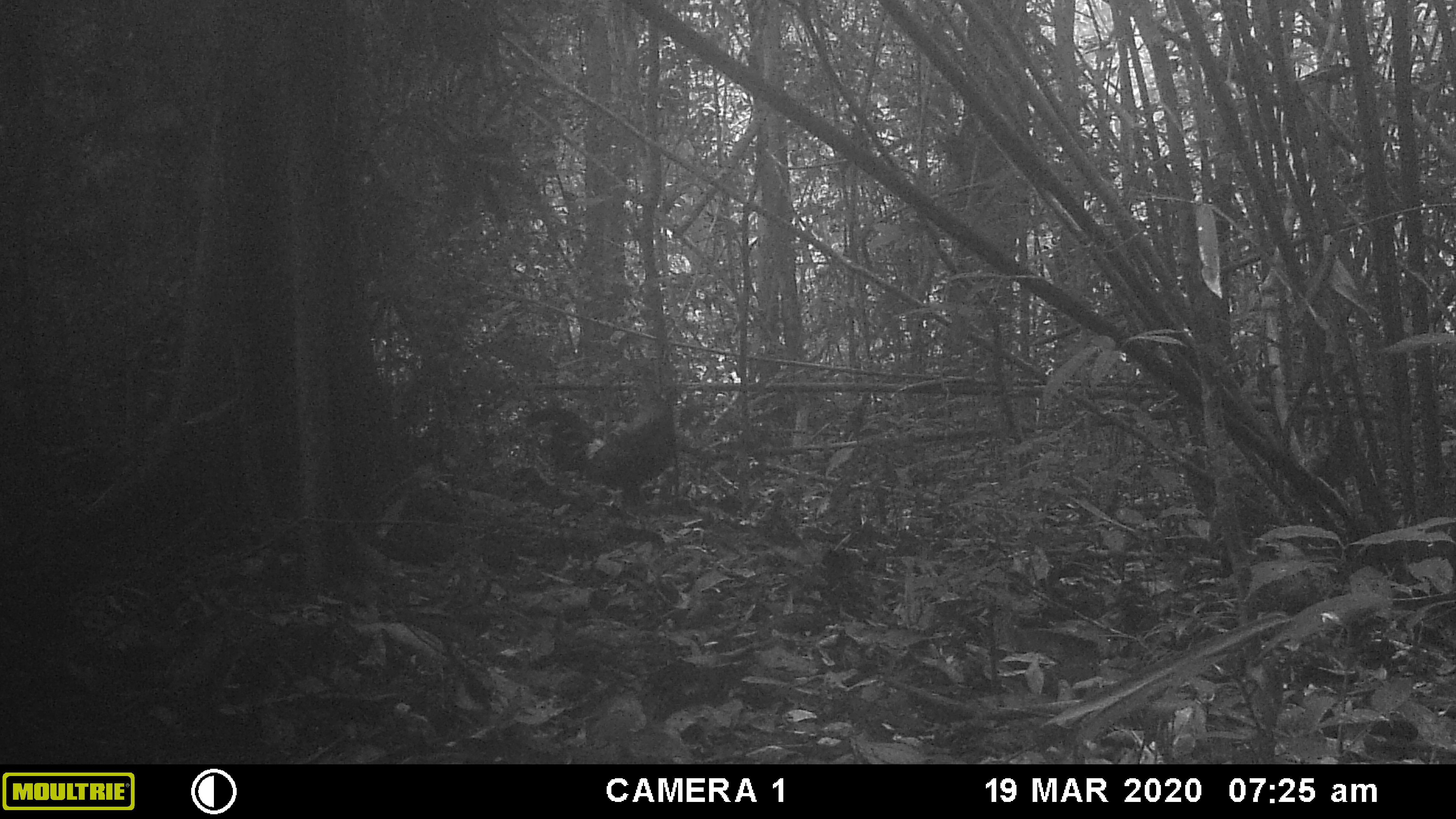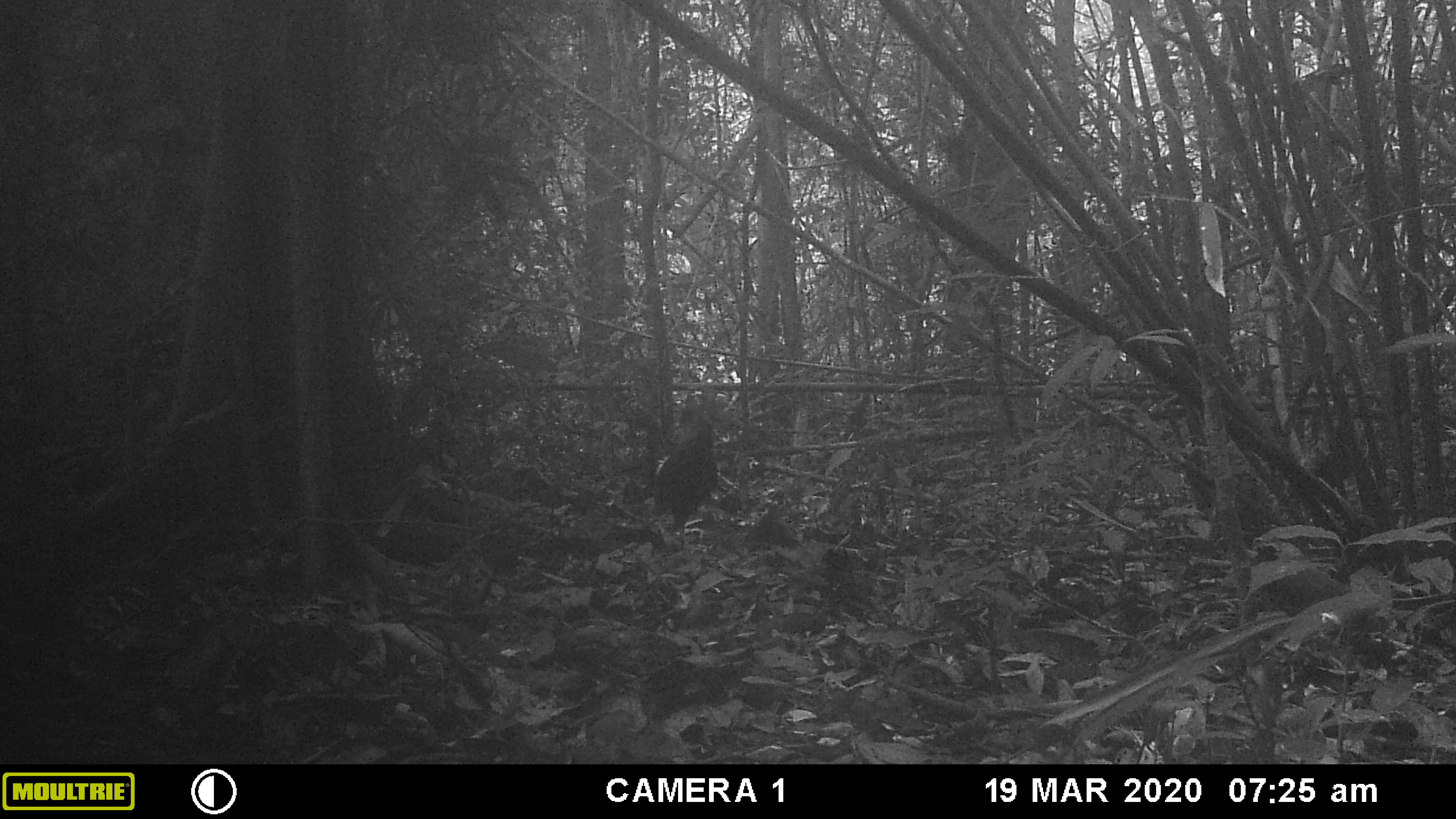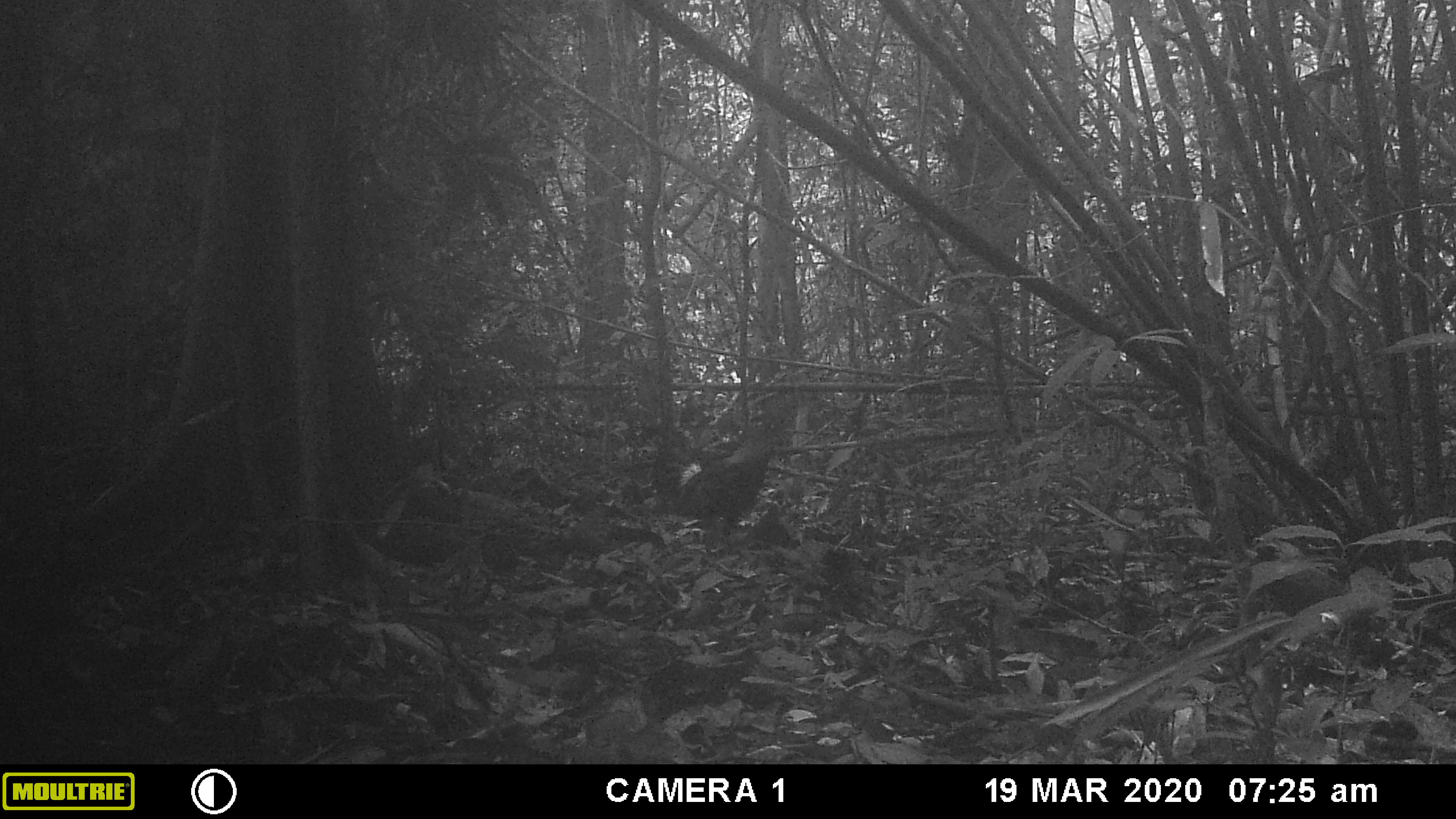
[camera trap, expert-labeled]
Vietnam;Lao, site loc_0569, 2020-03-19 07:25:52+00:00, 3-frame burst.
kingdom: Animalia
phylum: Chordata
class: Aves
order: Galliformes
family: Phasianidae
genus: Gallus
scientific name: Gallus gallus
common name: red junglefowl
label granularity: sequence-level